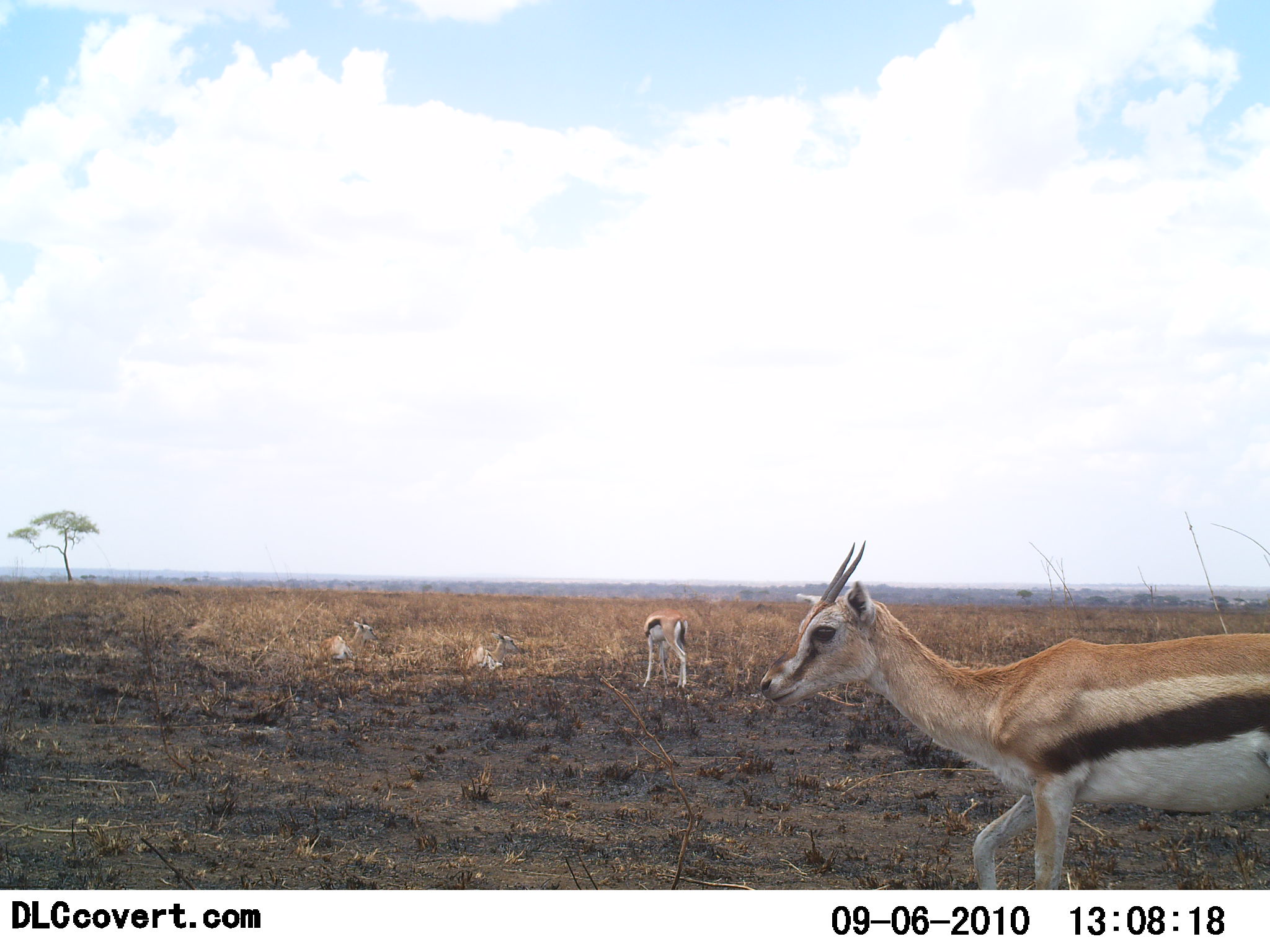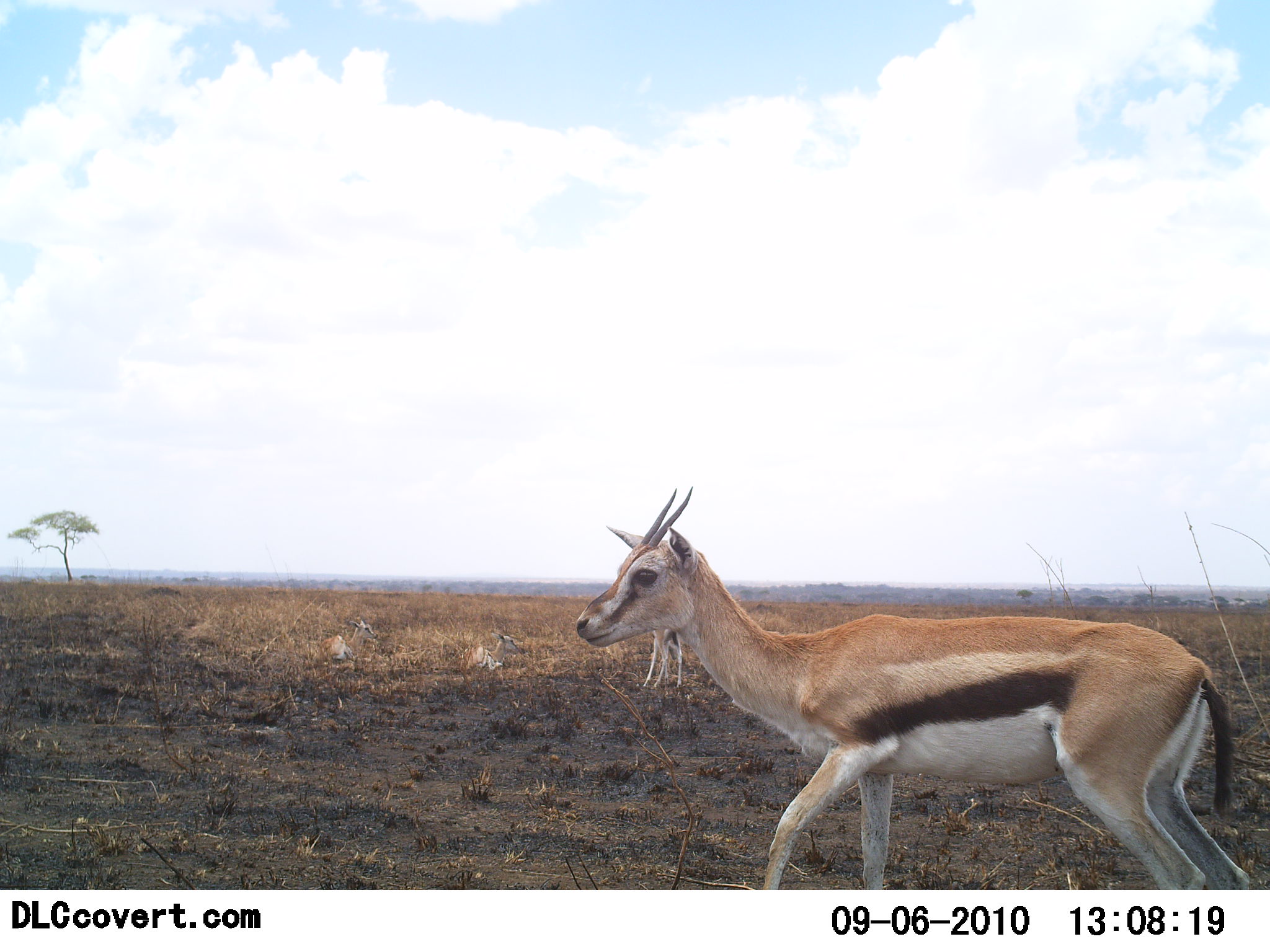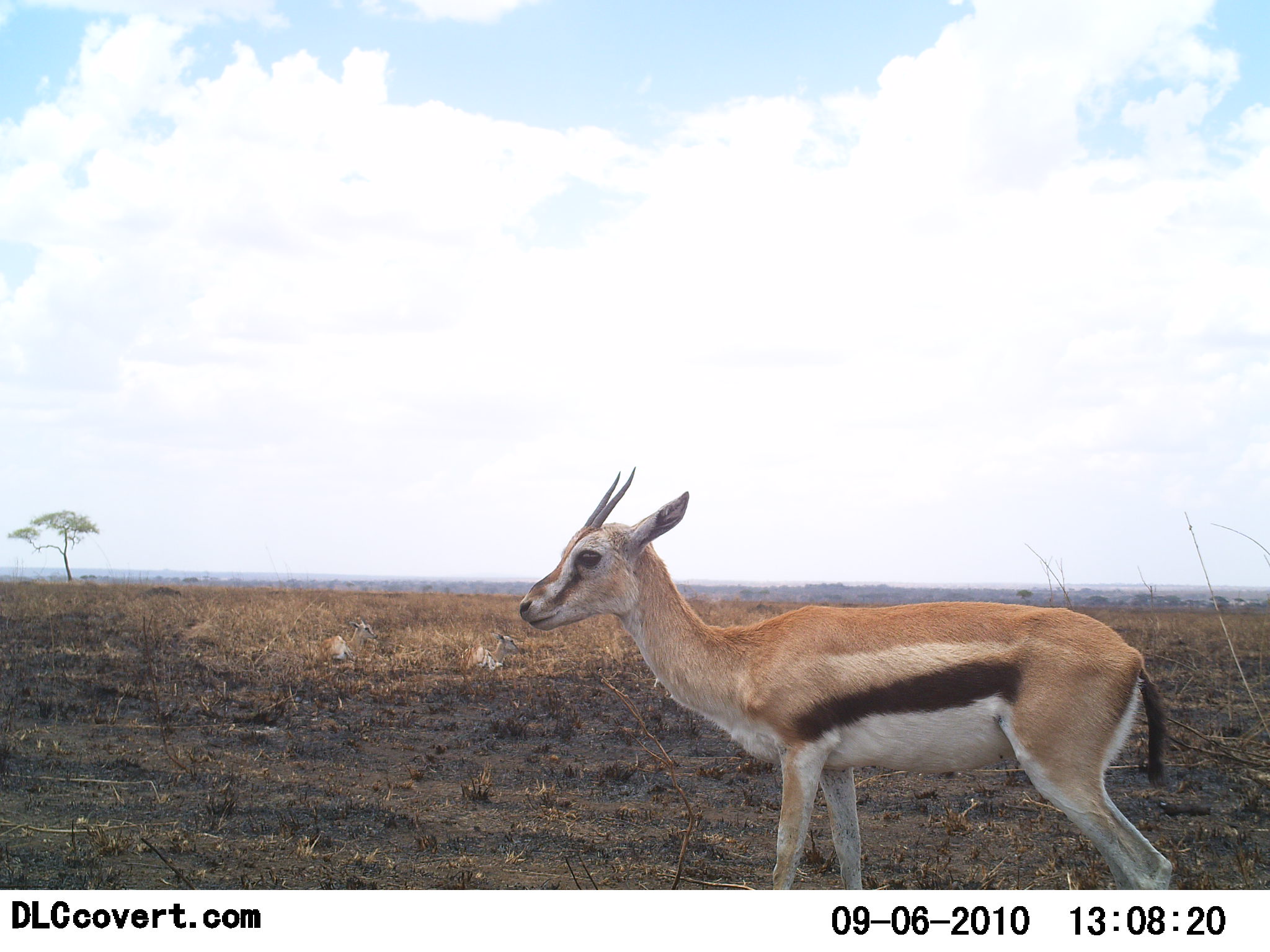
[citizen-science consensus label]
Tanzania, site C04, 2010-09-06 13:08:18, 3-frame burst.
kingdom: Animalia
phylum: Chordata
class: Mammalia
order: Artiodactyla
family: Bovidae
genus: Eudorcas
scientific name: Eudorcas thomsonii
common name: thomson's gazelle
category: gazellethomsons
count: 4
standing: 56%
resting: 56%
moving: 83%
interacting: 0%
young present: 0%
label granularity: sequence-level